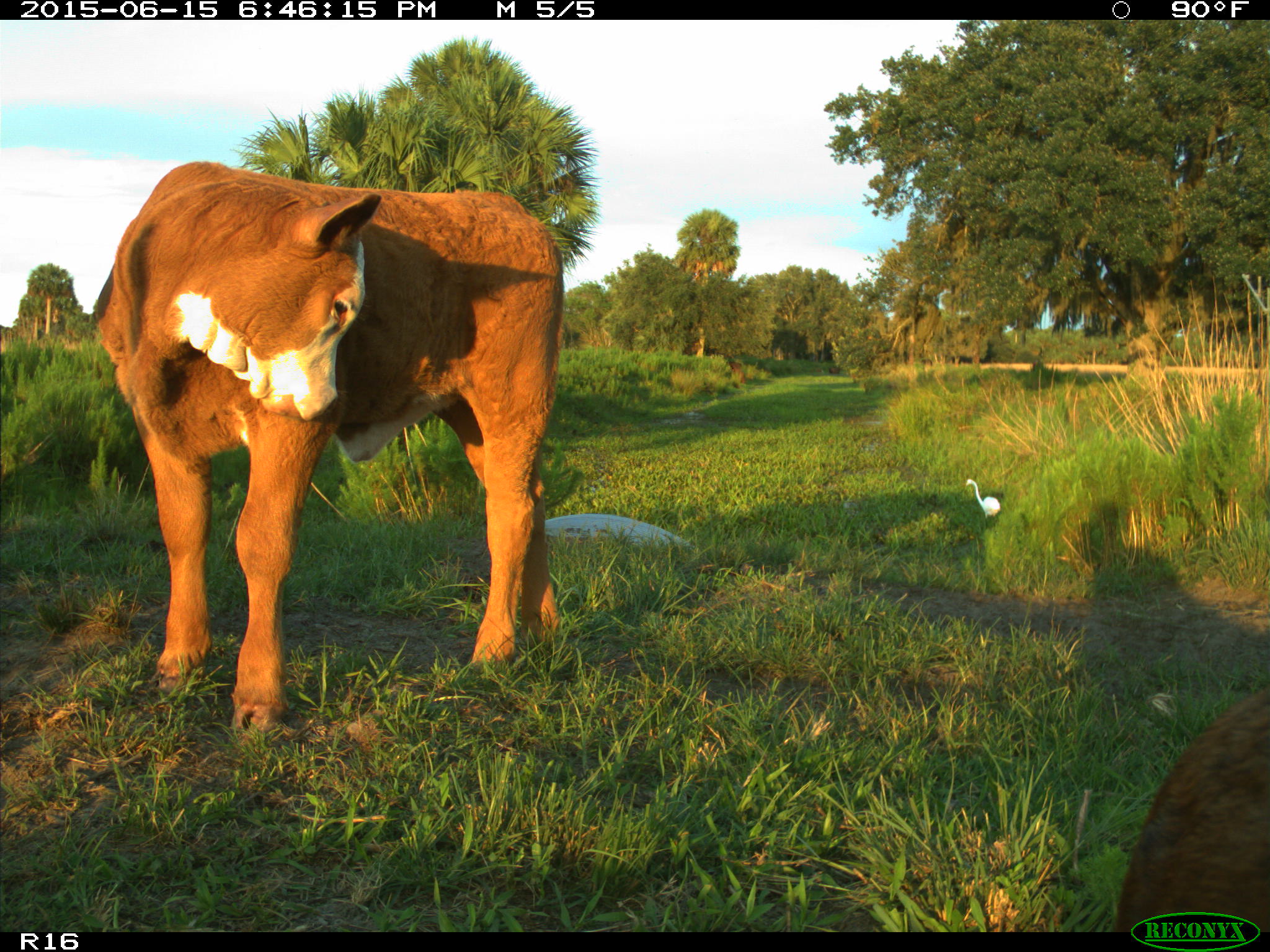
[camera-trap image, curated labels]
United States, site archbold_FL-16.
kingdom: Animalia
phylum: Chordata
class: Mammalia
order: Artiodactyla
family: Bovidae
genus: Bos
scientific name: Bos taurus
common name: domestic cow